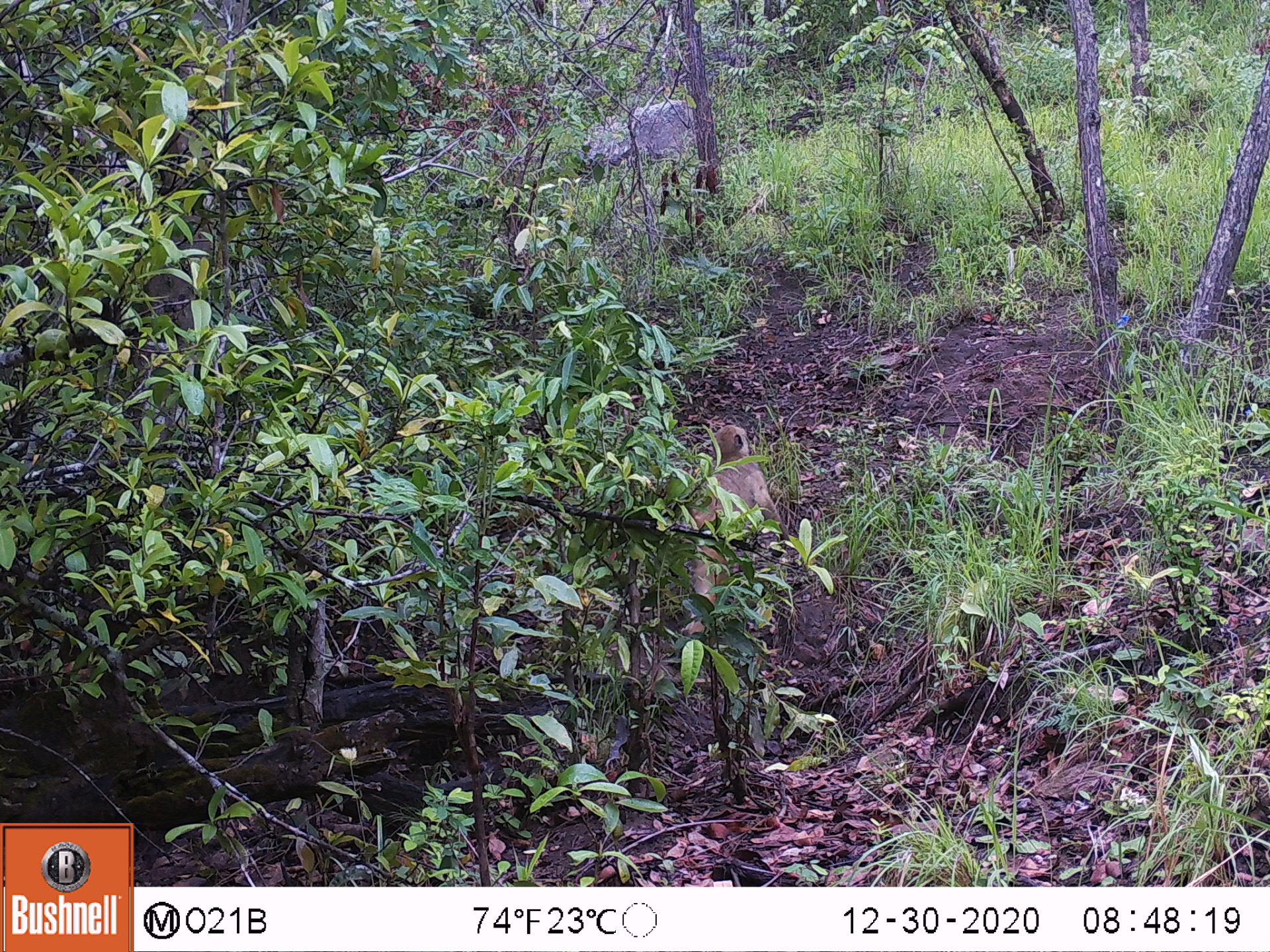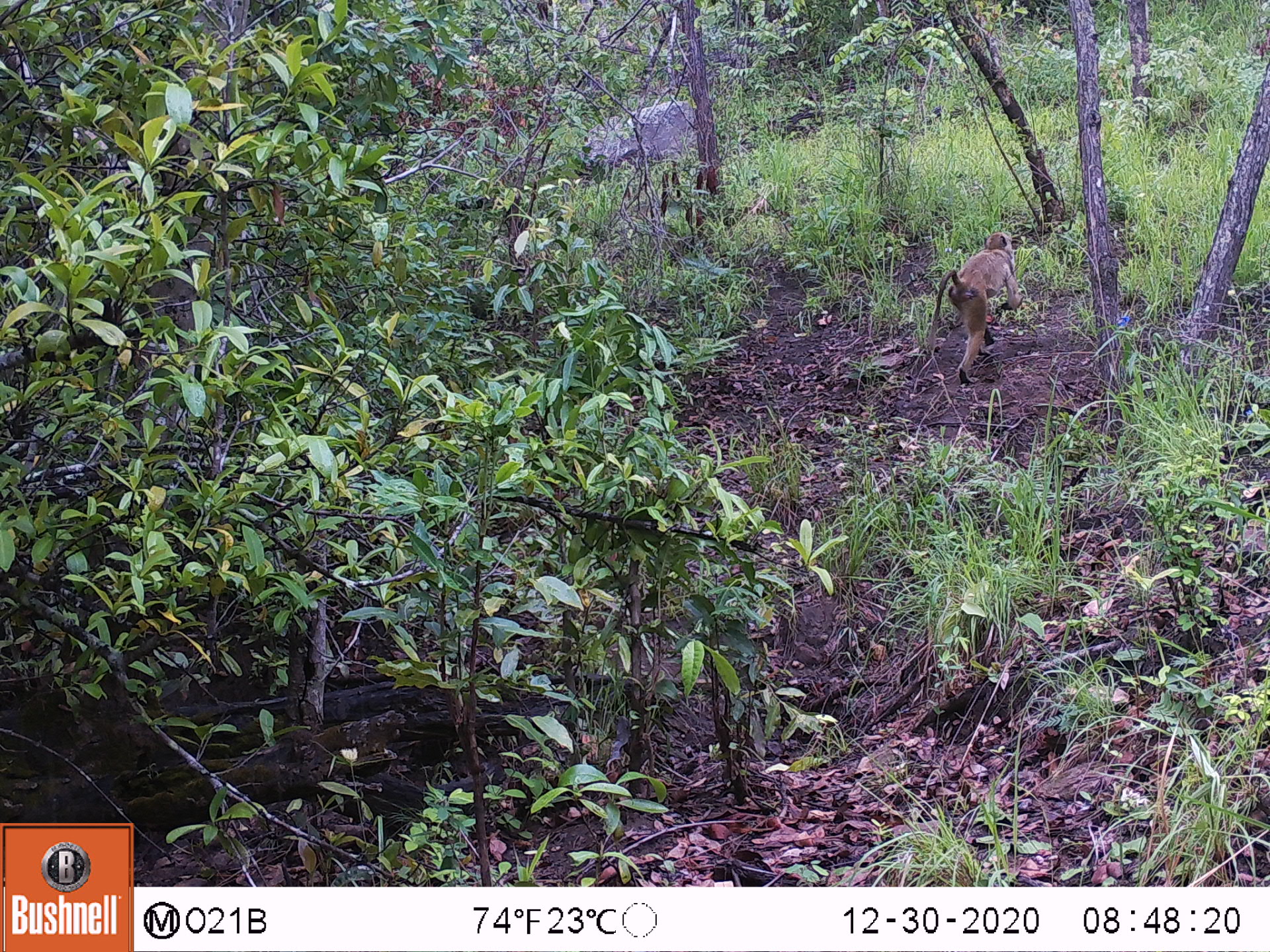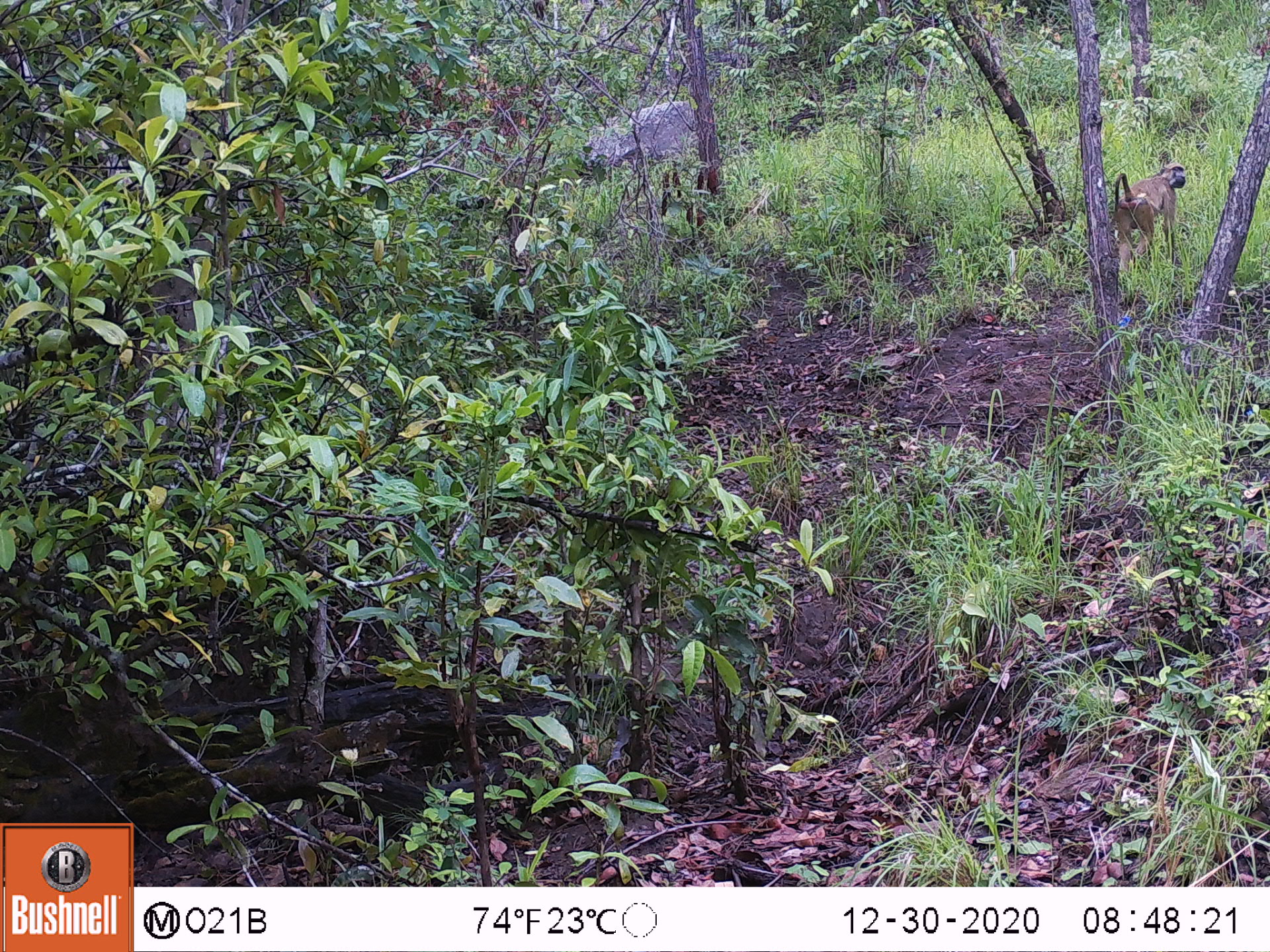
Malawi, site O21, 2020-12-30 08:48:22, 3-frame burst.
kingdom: Animalia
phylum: Chordata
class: Mammalia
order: Primates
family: Cercopithecidae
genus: Papio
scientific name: Papio cynocephalus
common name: yellow baboon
Yellow baboon (Papio cynocephalus), count 1.